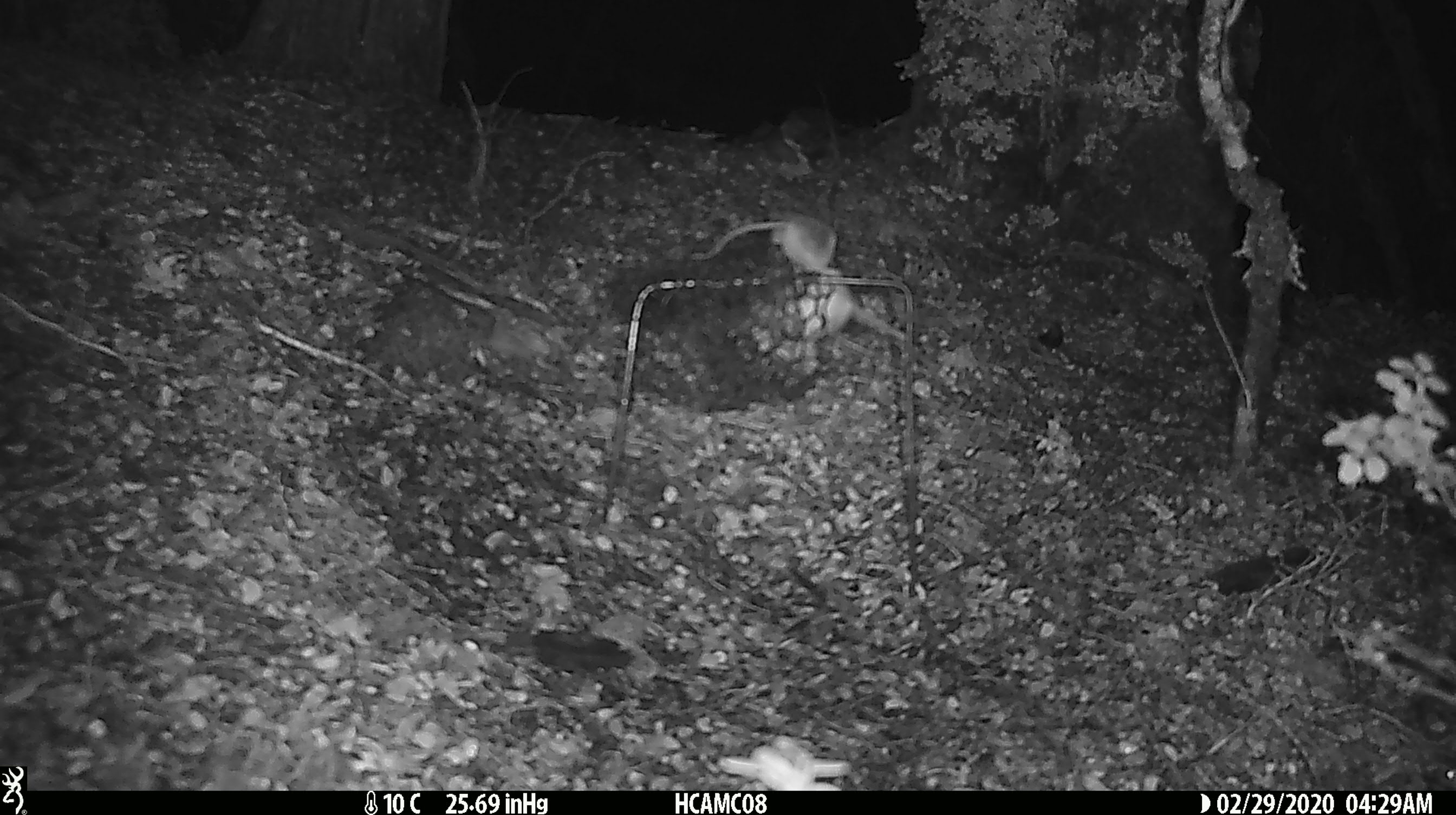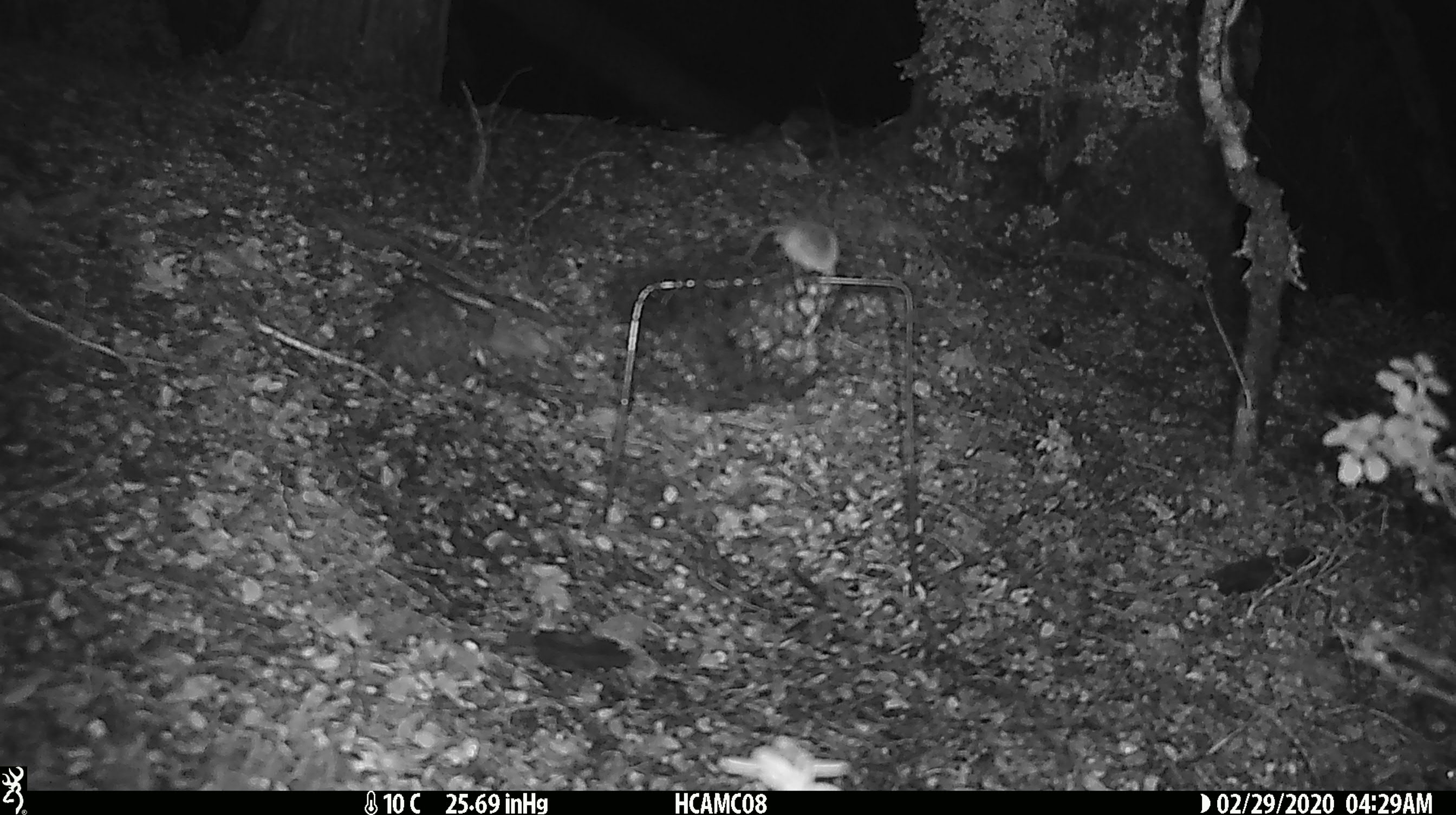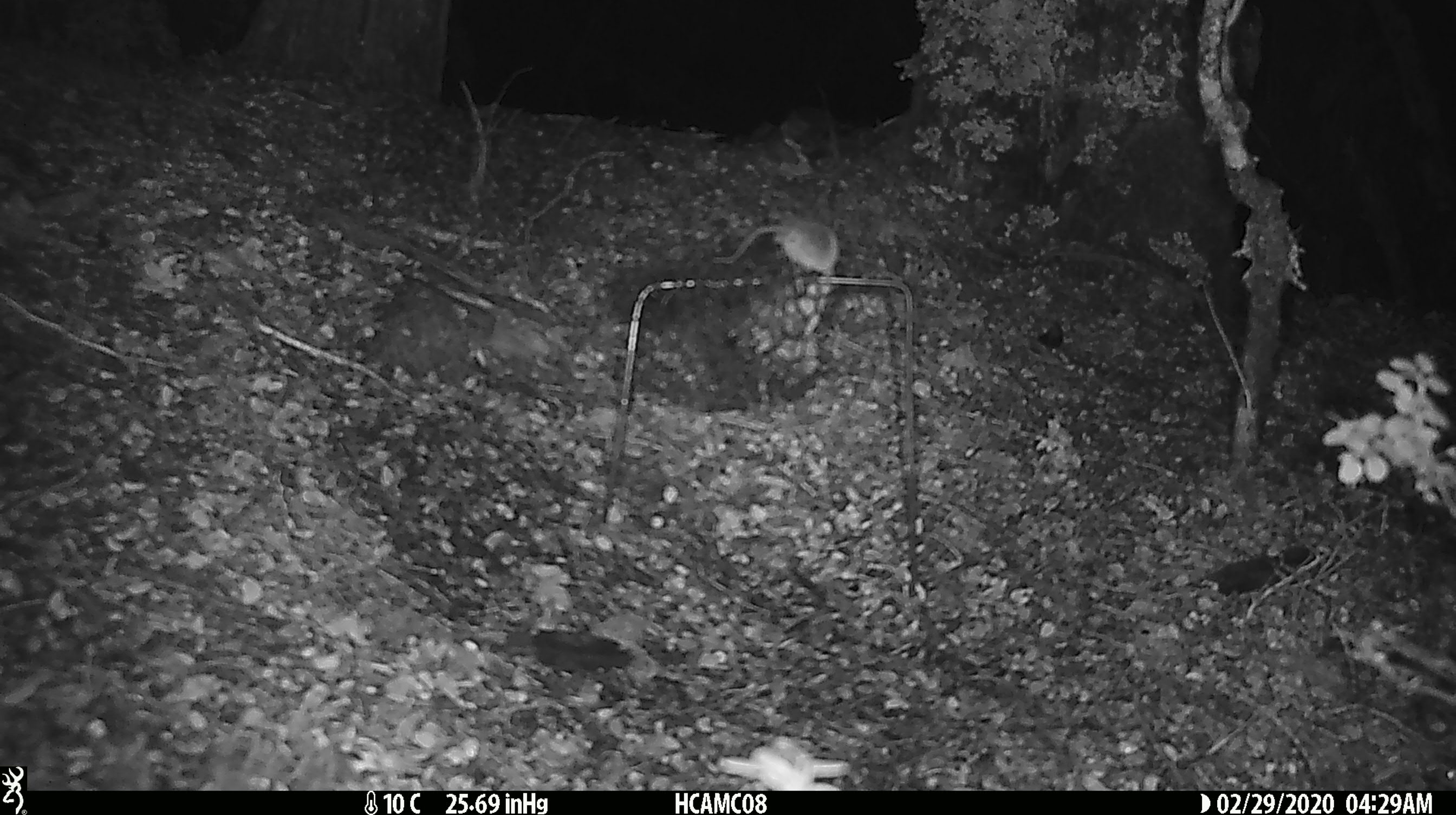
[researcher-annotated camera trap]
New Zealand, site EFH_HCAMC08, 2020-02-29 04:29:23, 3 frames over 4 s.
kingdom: Animalia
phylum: Chordata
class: Mammalia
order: Rodentia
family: Muridae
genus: Mus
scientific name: Mus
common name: mouse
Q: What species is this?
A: Mouse (Mus).